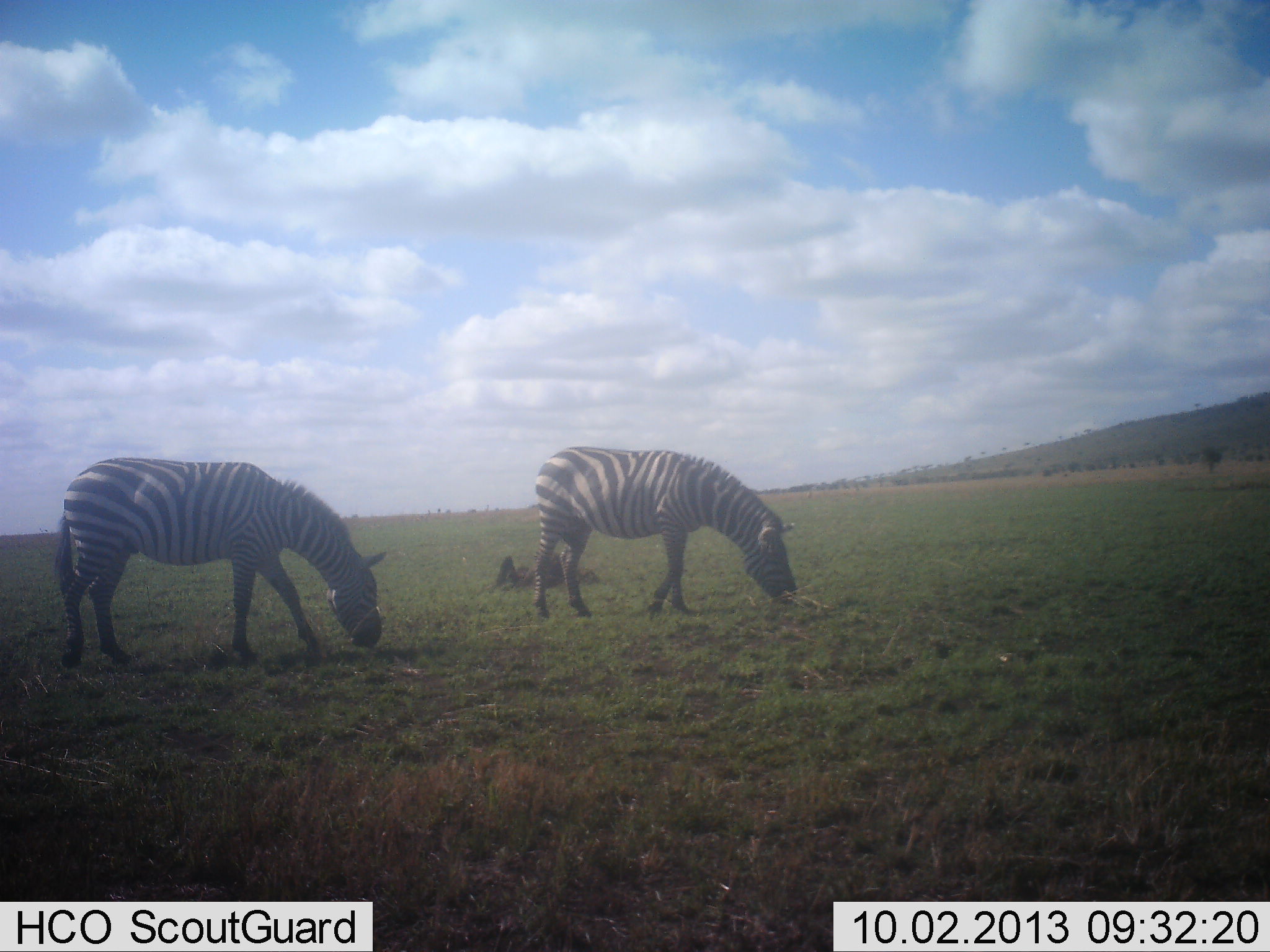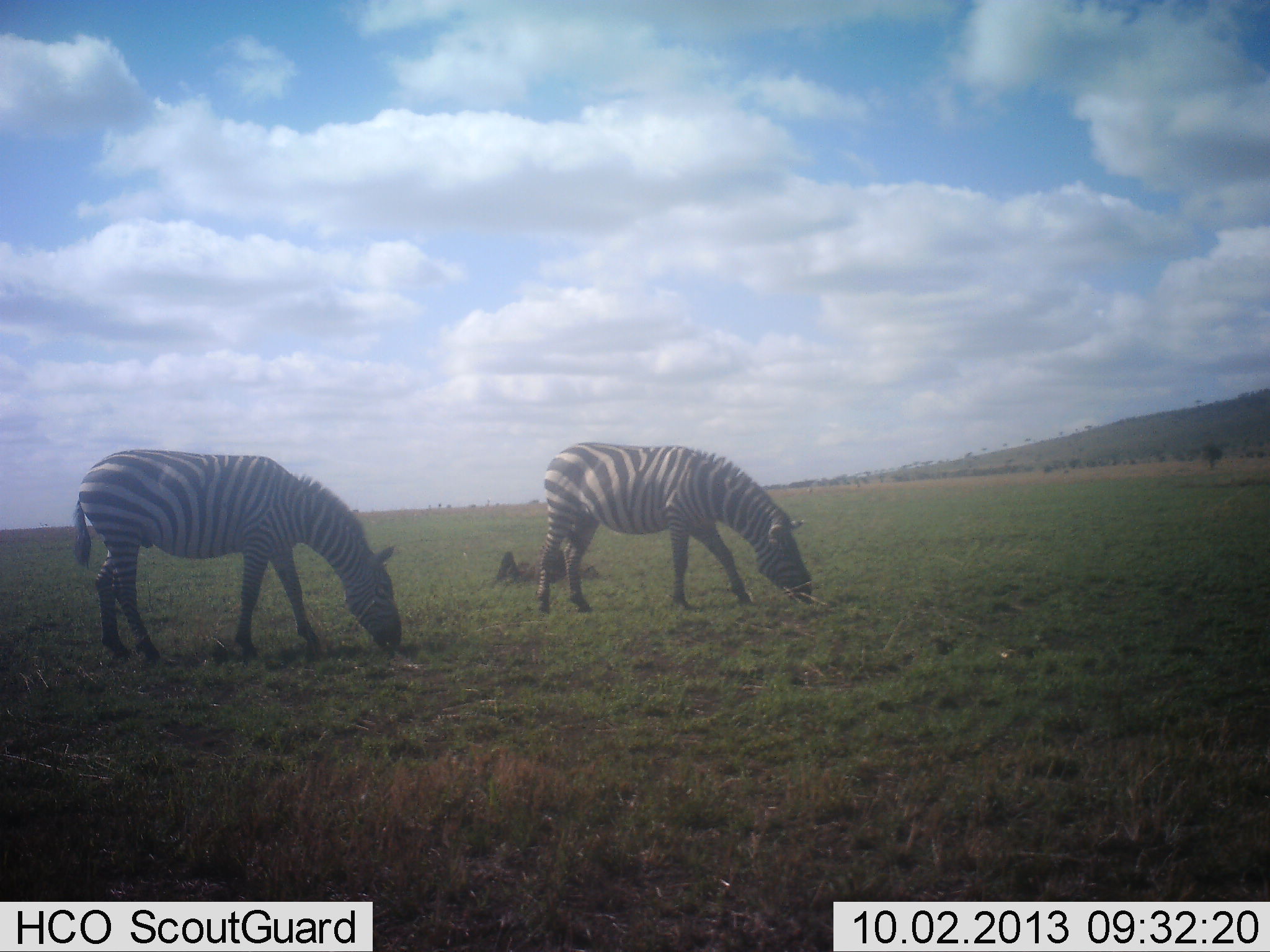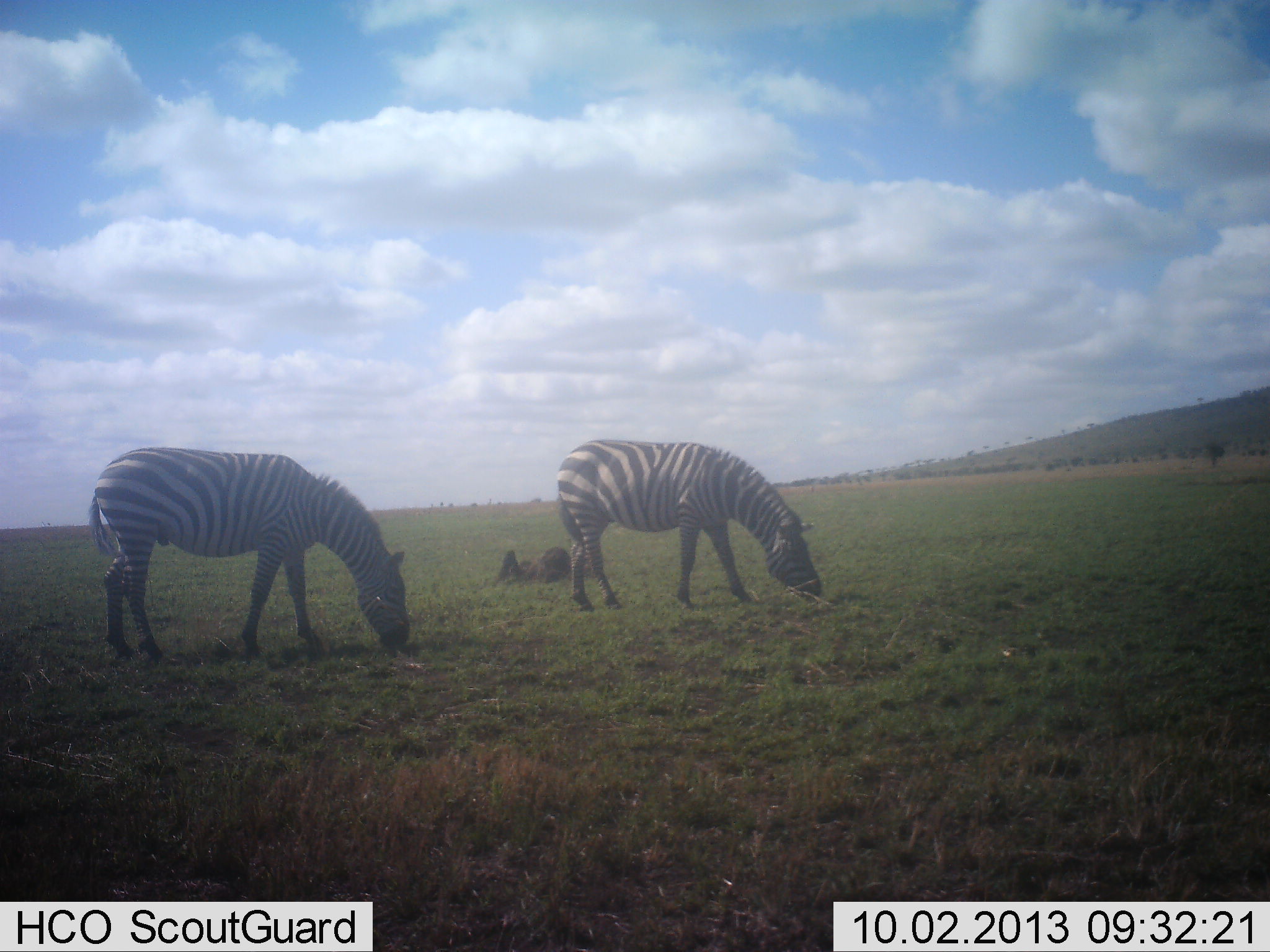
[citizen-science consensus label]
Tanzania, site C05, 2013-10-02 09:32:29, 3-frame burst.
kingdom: Animalia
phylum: Chordata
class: Mammalia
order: Perissodactyla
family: Equidae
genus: Equus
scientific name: Equus quagga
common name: plains zebra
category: zebra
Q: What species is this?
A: Zebra (plains zebra) (Equus quagga).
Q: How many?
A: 2.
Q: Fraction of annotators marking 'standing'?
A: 10%.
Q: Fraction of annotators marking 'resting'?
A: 0%.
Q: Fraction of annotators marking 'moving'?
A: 0%.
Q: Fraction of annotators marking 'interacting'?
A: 0%.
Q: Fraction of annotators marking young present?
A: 0%.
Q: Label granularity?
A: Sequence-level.